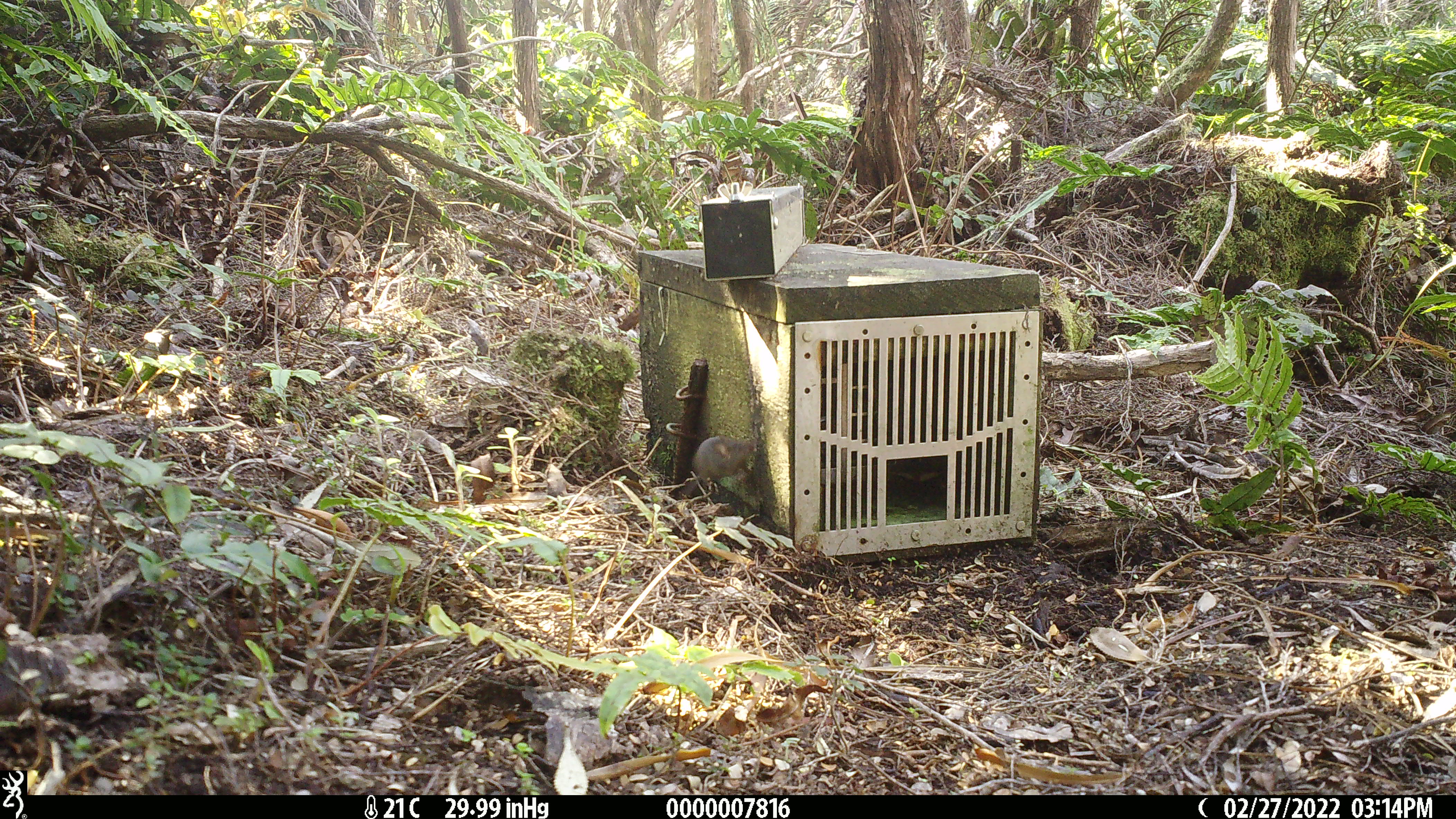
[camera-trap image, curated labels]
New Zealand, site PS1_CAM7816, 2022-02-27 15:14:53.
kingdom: Animalia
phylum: Chordata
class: Mammalia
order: Rodentia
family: Muridae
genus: Mus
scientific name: Mus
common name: mouse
Mouse (Mus).